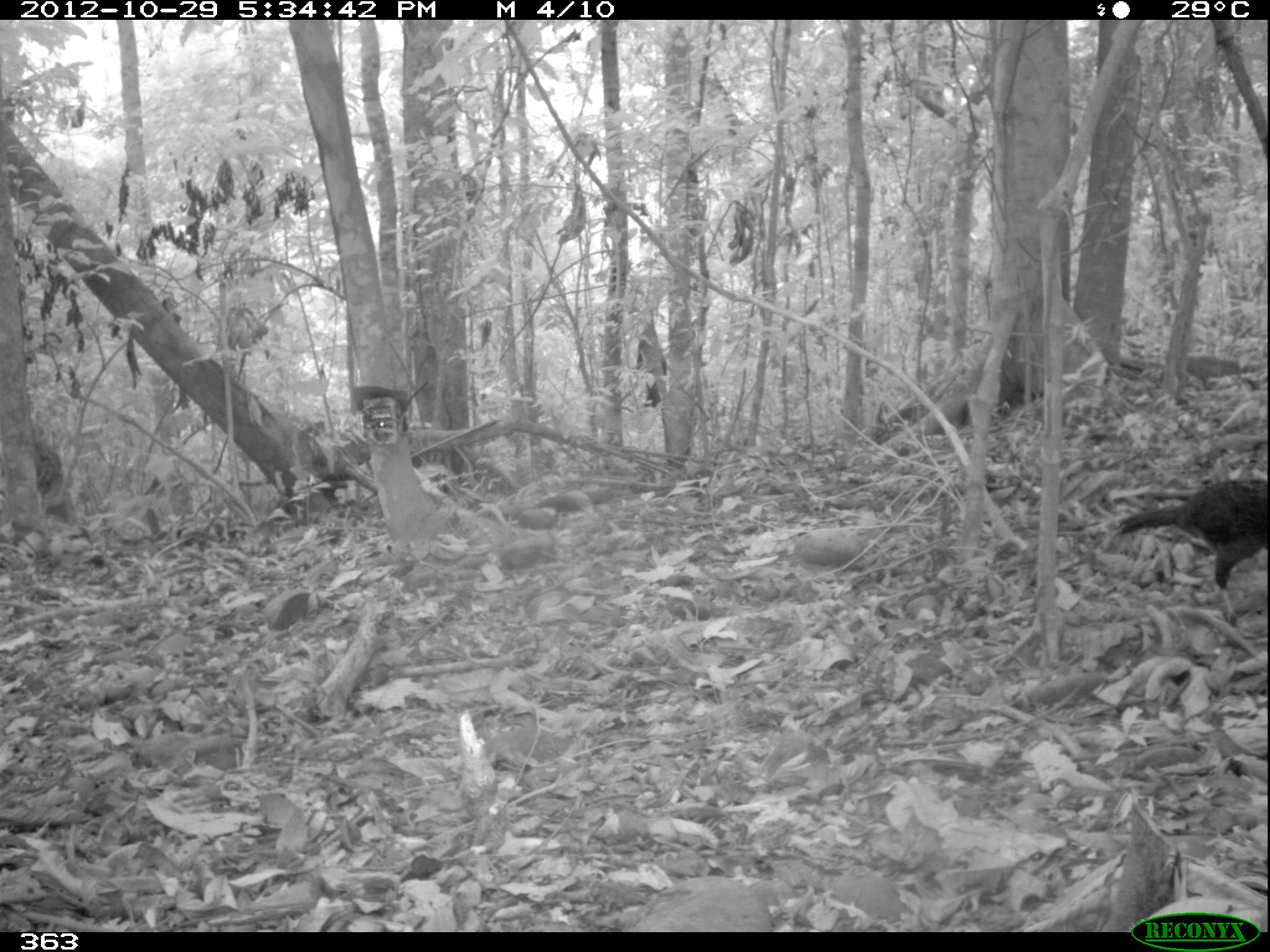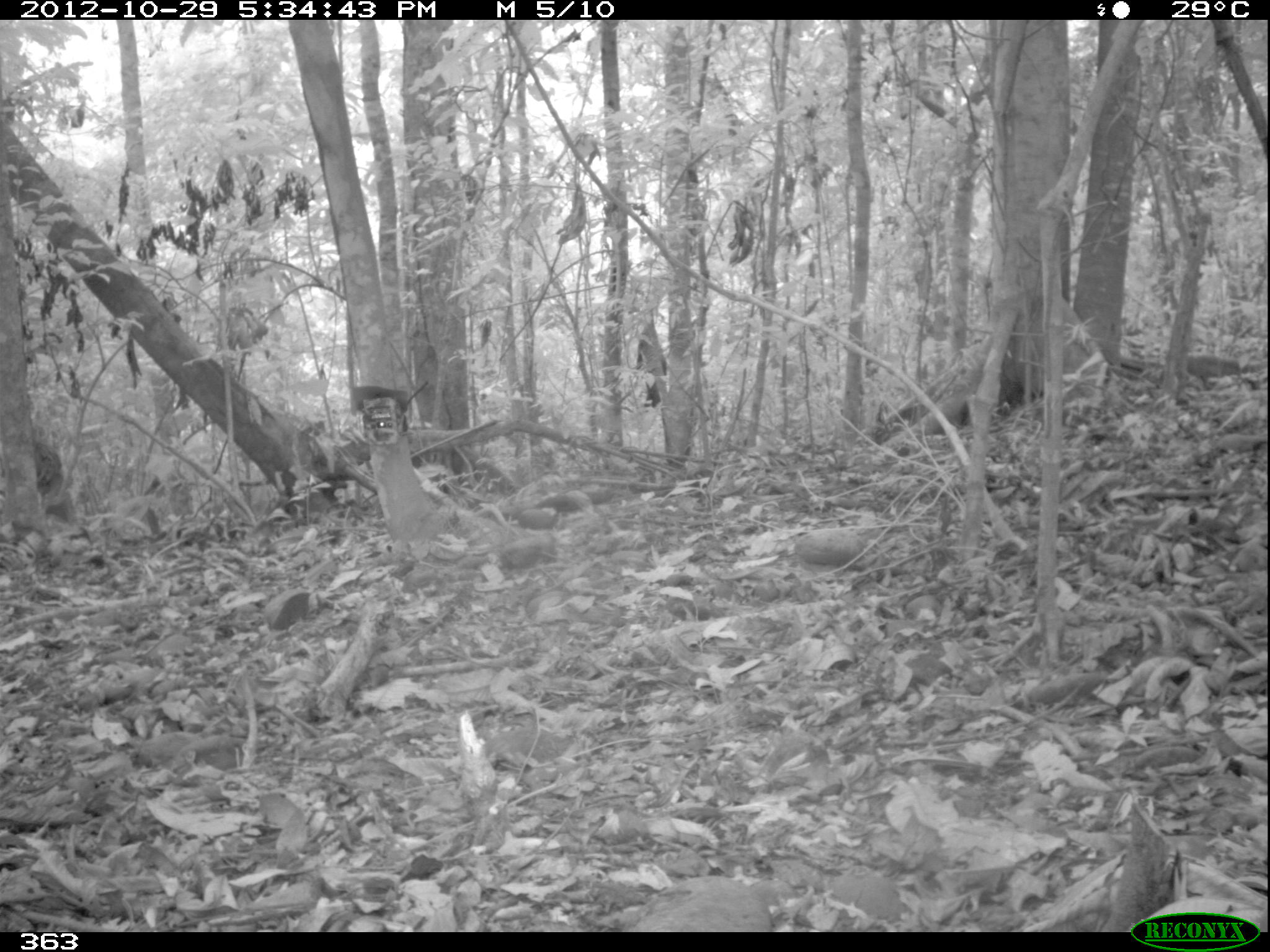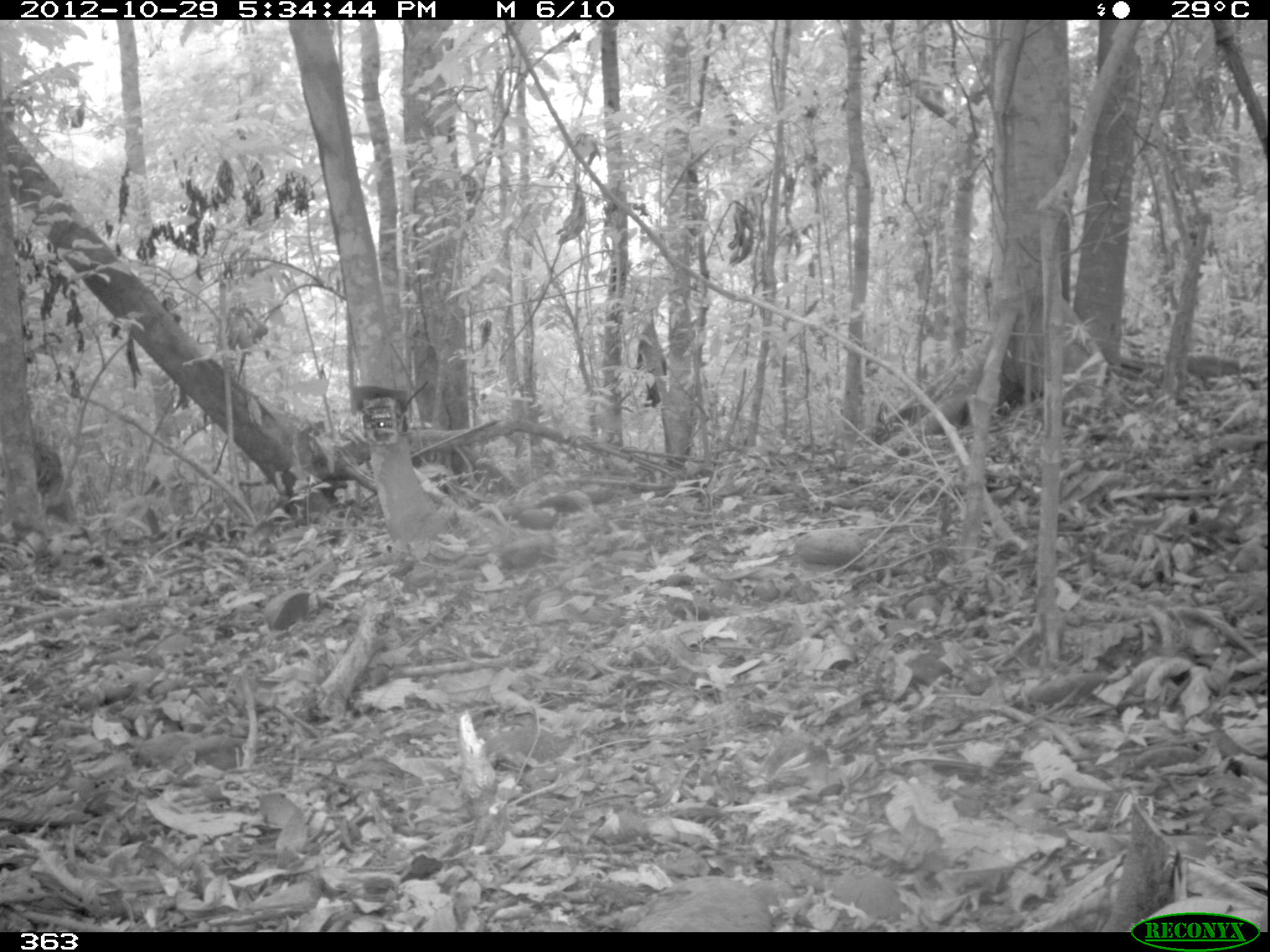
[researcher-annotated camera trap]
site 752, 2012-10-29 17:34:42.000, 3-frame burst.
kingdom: Animalia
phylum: Chordata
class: Aves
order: Galliformes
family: Cracidae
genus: Penelope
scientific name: Penelope jacquacu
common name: spix's guan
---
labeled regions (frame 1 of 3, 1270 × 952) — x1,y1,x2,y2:
penelope jacquacu: 1112,473,1269,620